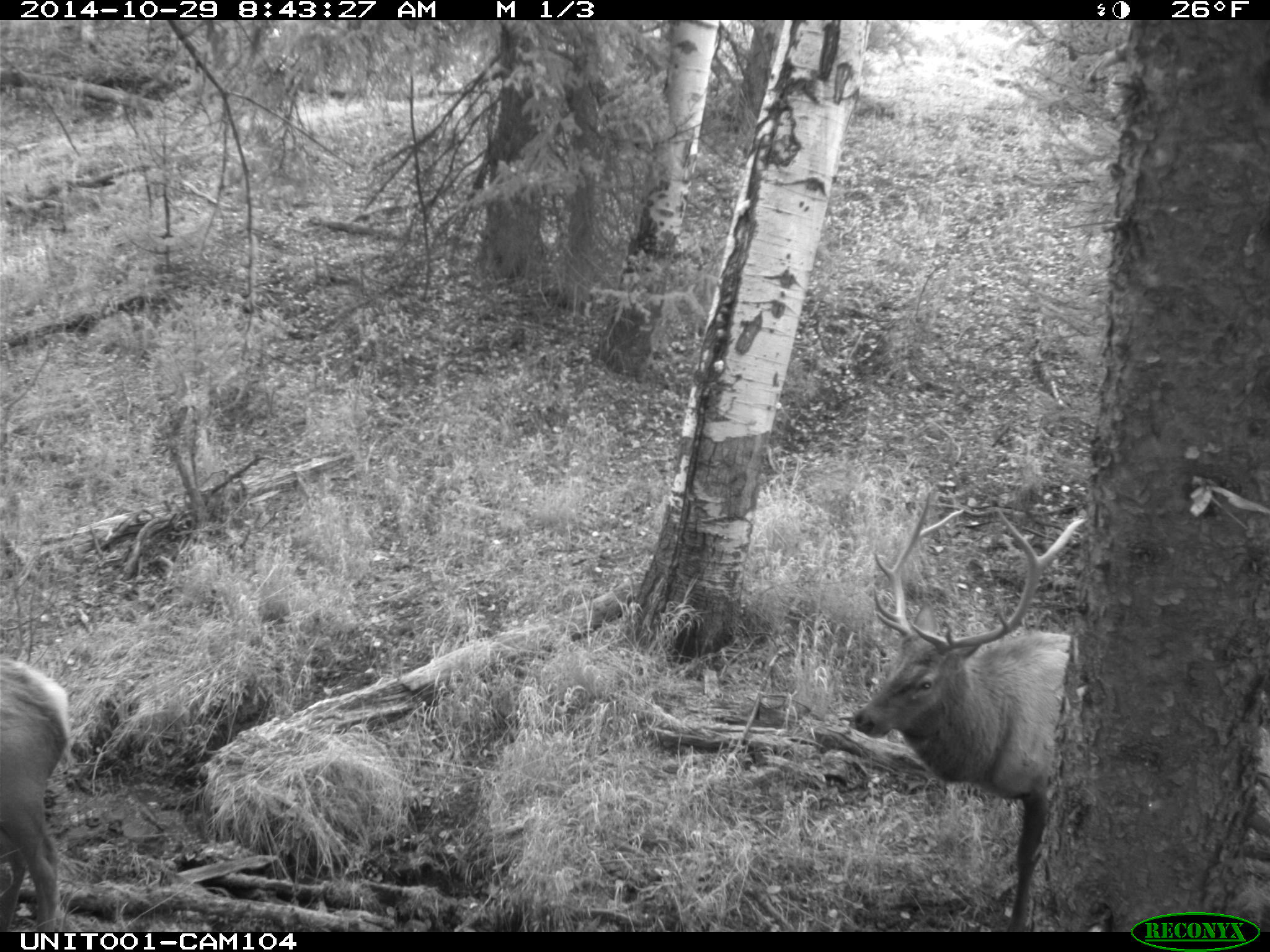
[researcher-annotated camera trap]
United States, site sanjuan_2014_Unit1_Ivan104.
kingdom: Animalia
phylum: Chordata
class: Mammalia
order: Artiodactyla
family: Cervidae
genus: Cervus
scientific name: Cervus elaphus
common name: red deer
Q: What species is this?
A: Cervus elaphus (red deer).